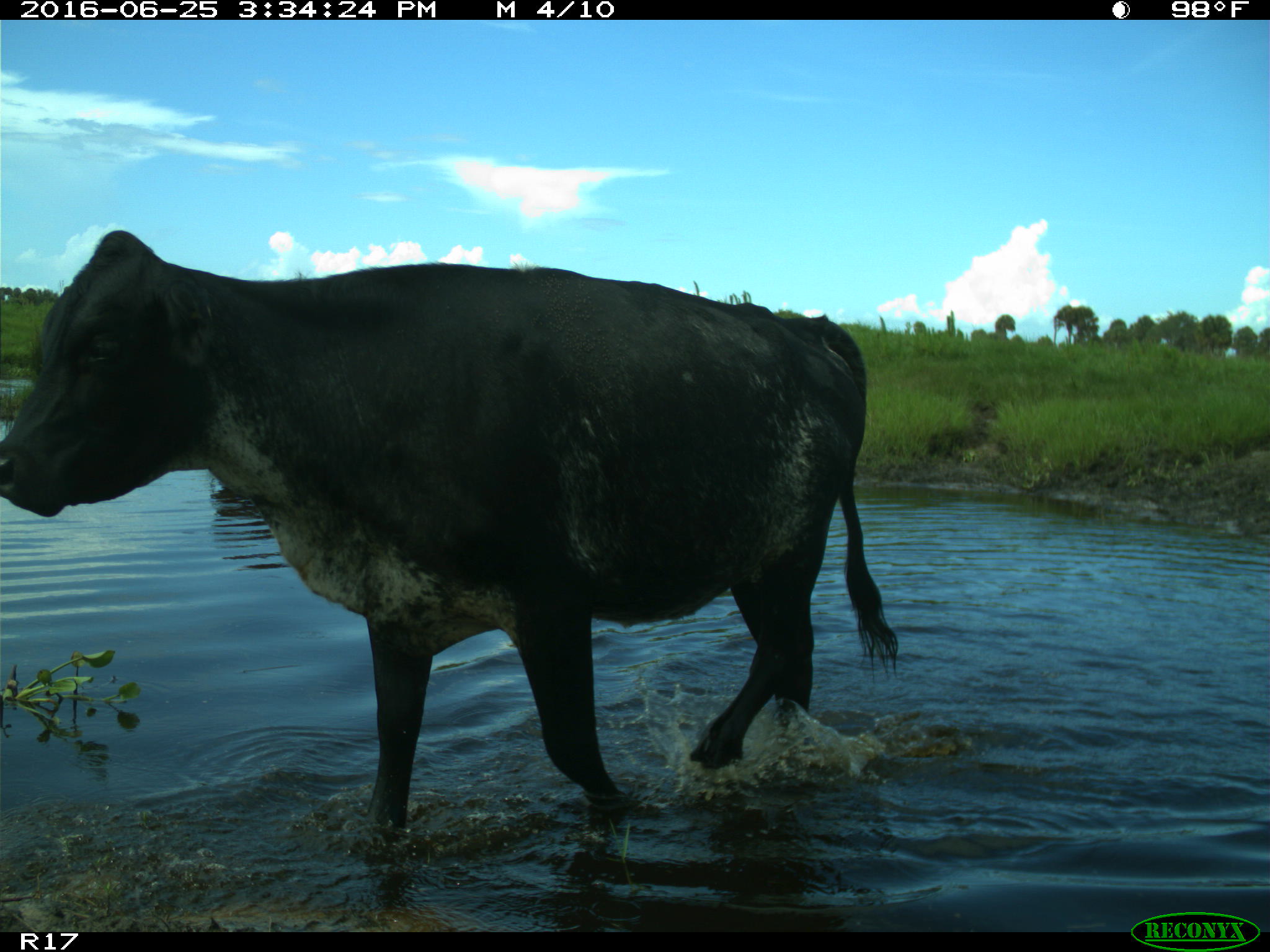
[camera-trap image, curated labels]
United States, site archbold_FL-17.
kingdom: Animalia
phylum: Chordata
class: Mammalia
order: Artiodactyla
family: Bovidae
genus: Bos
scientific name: Bos taurus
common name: domestic cow